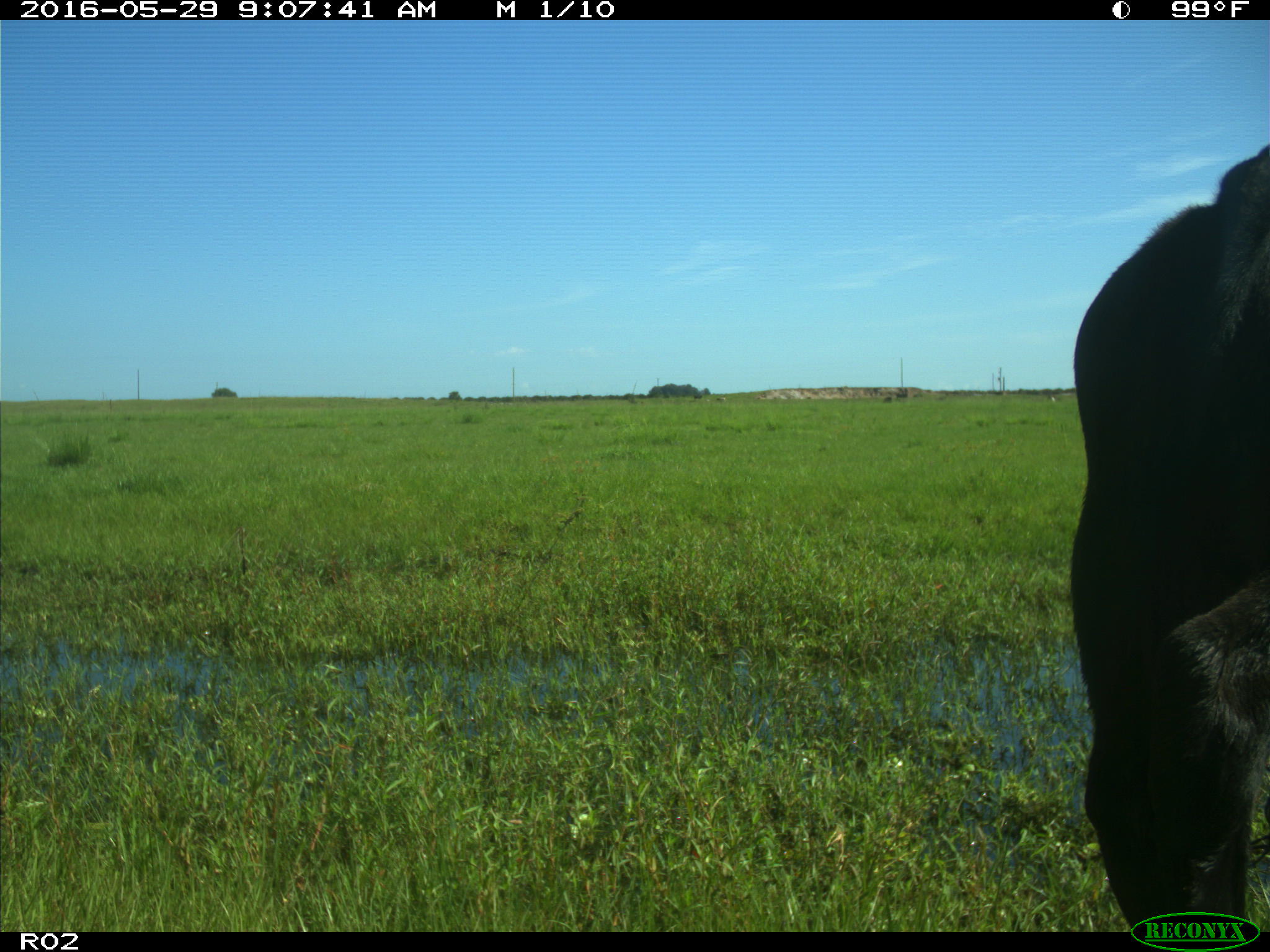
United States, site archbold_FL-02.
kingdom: Animalia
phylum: Chordata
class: Mammalia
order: Artiodactyla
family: Bovidae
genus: Bos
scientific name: Bos taurus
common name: domestic cow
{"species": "Bos taurus (domestic cow)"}